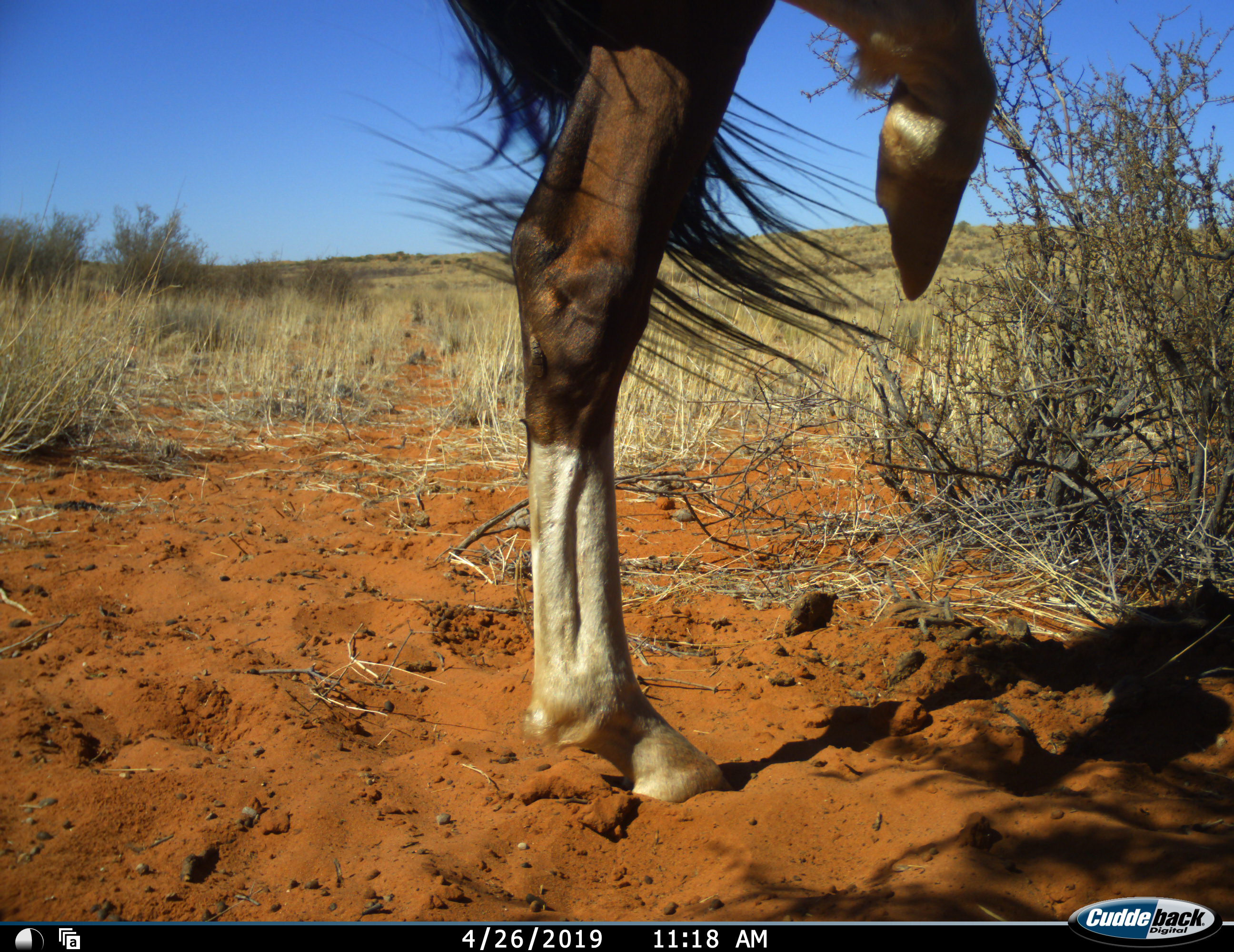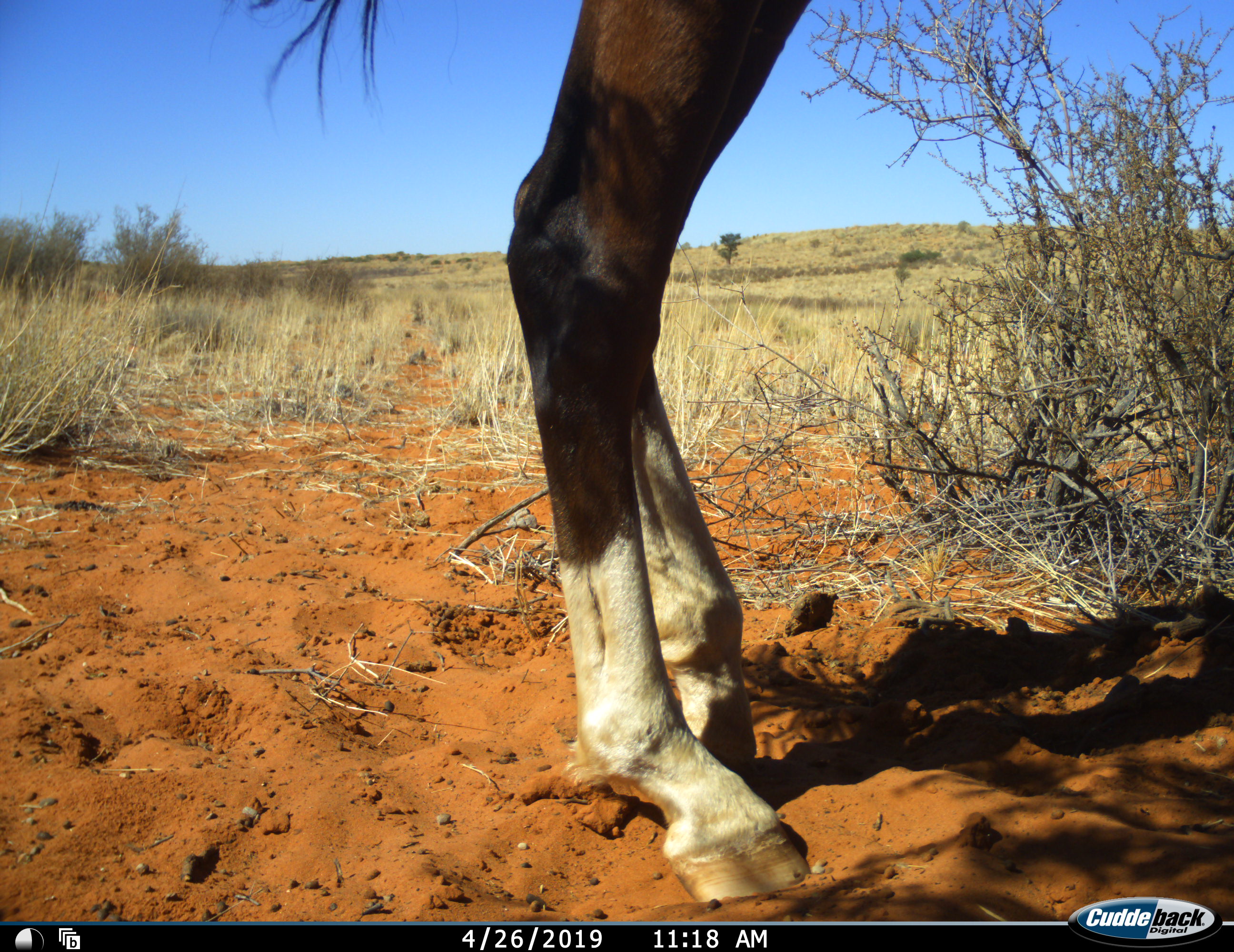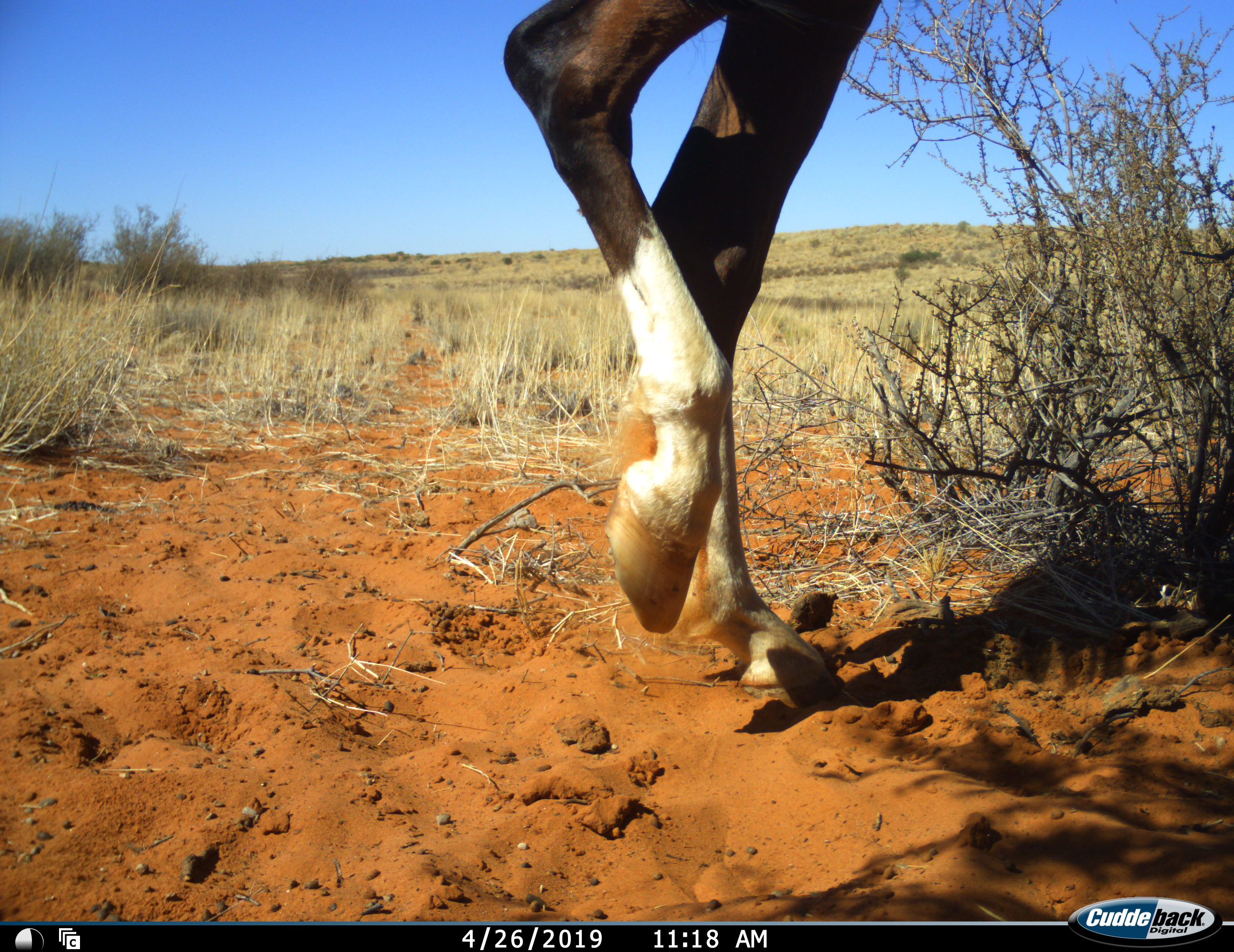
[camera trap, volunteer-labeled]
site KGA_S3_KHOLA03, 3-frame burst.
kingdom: Animalia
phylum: Chordata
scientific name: Vertebrata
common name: domestic animal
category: domesticanimal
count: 1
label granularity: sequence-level